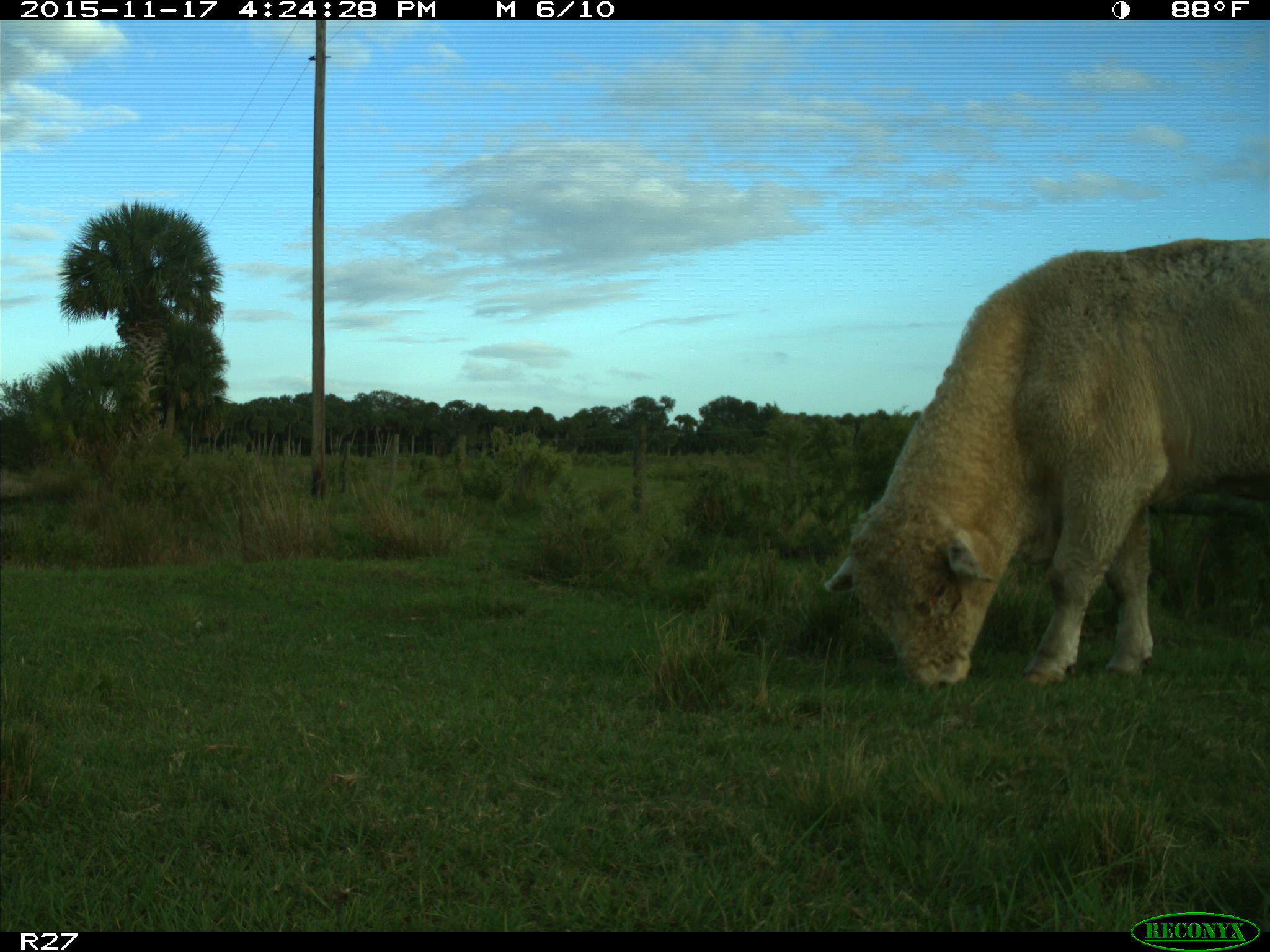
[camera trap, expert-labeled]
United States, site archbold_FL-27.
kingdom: Animalia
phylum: Chordata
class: Mammalia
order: Artiodactyla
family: Bovidae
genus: Bos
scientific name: Bos taurus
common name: domestic cow